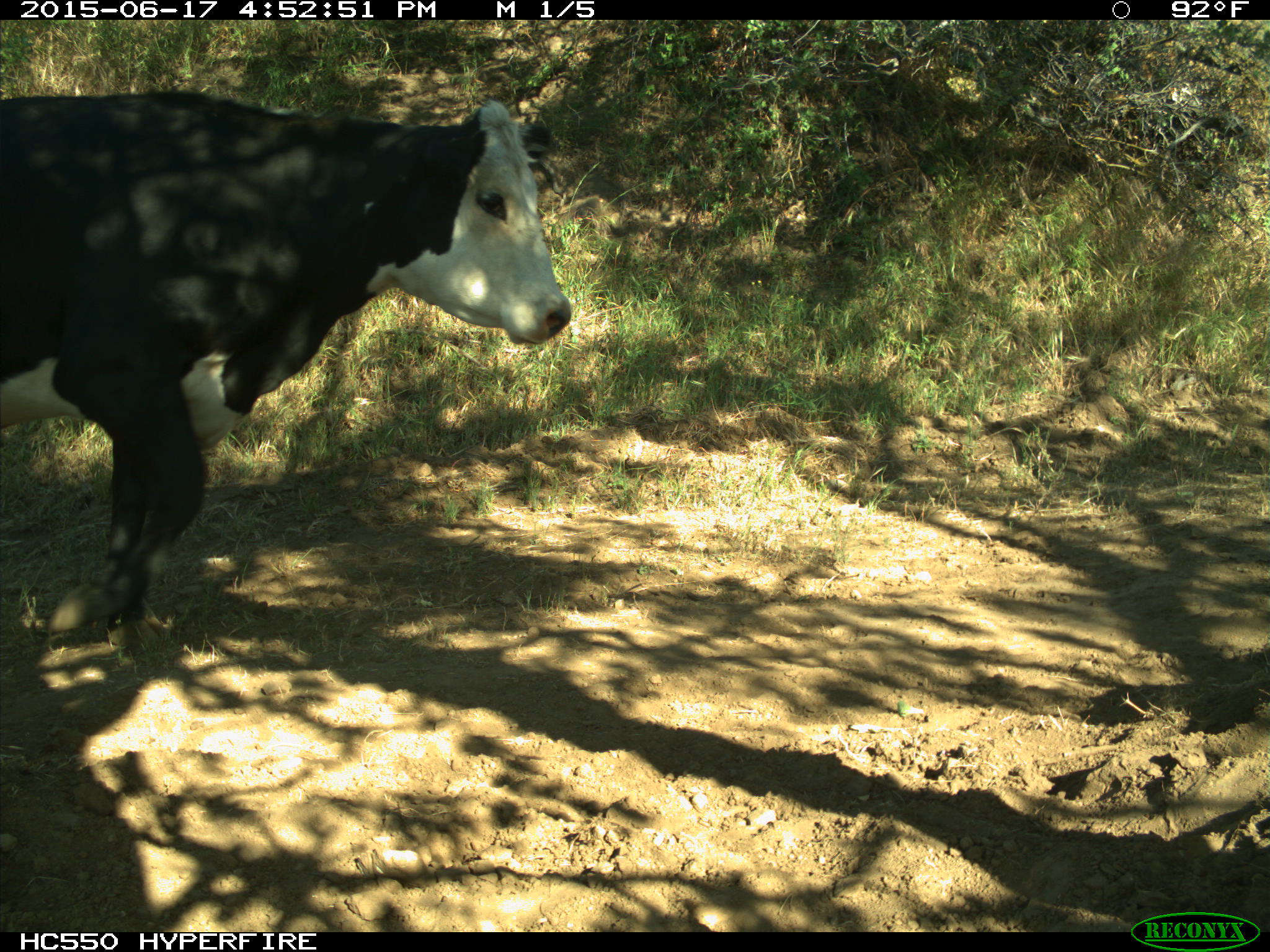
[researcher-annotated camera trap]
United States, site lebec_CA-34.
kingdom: Animalia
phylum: Chordata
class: Mammalia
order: Artiodactyla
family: Bovidae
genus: Bos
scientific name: Bos taurus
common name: domestic cow